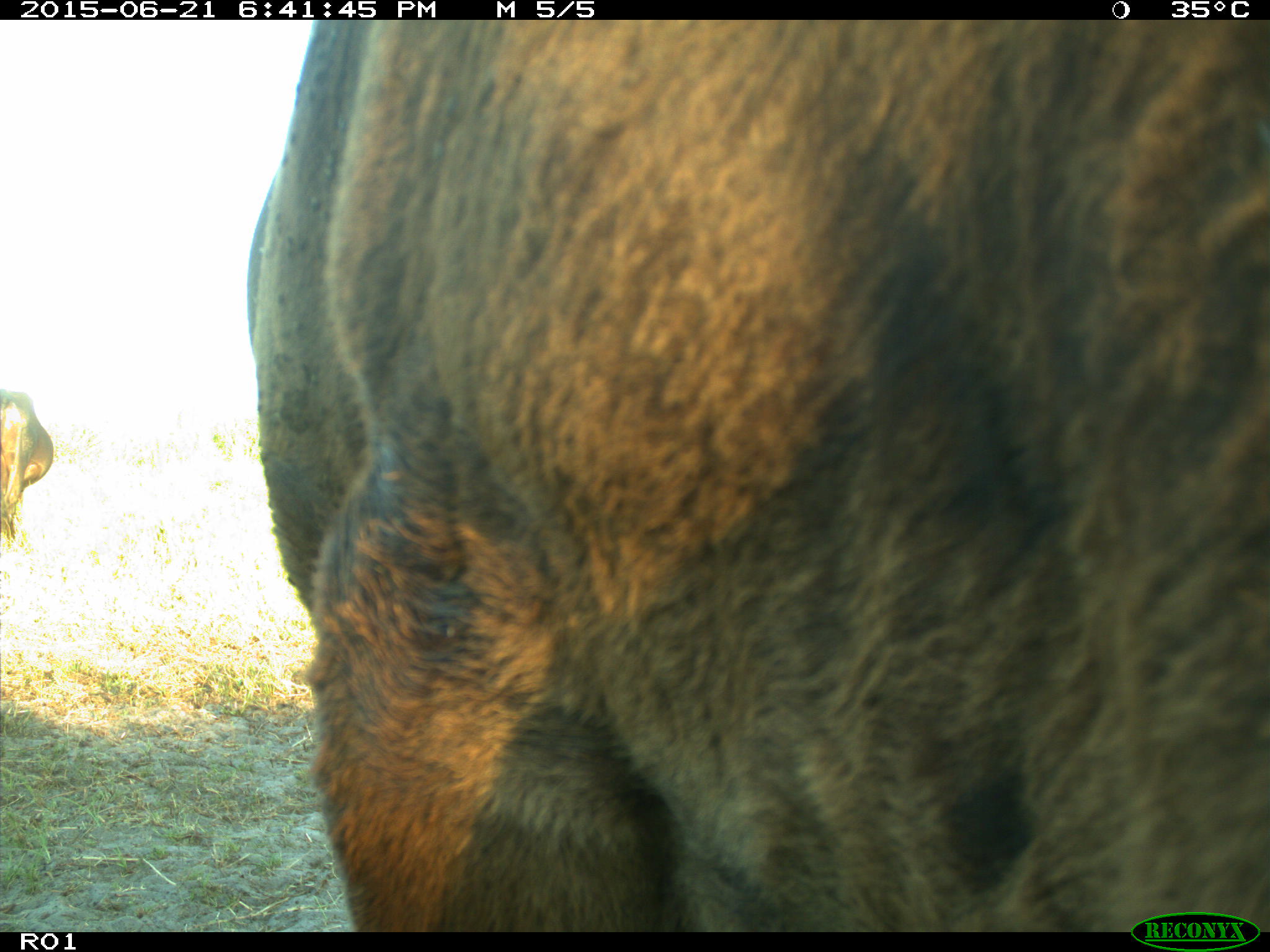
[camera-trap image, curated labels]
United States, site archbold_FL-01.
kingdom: Animalia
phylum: Chordata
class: Mammalia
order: Artiodactyla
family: Bovidae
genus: Bos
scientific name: Bos taurus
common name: domestic cow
Bos taurus (domestic cow).